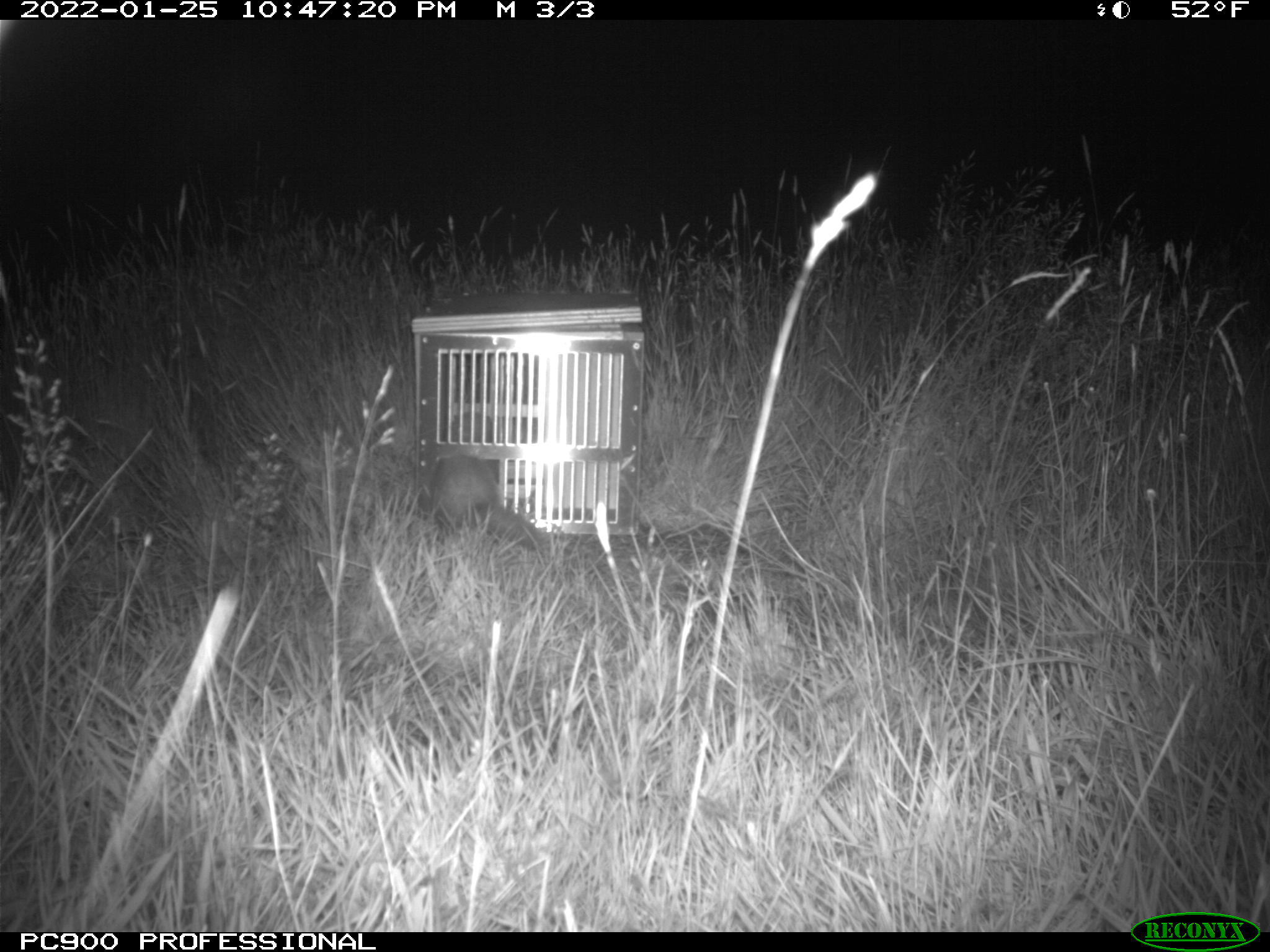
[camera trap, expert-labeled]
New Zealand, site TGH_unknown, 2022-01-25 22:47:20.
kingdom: Animalia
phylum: Chordata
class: Mammalia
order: Carnivora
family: Mustelidae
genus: Mustela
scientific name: Mustela furo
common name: ferret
Ferret (Mustela furo).